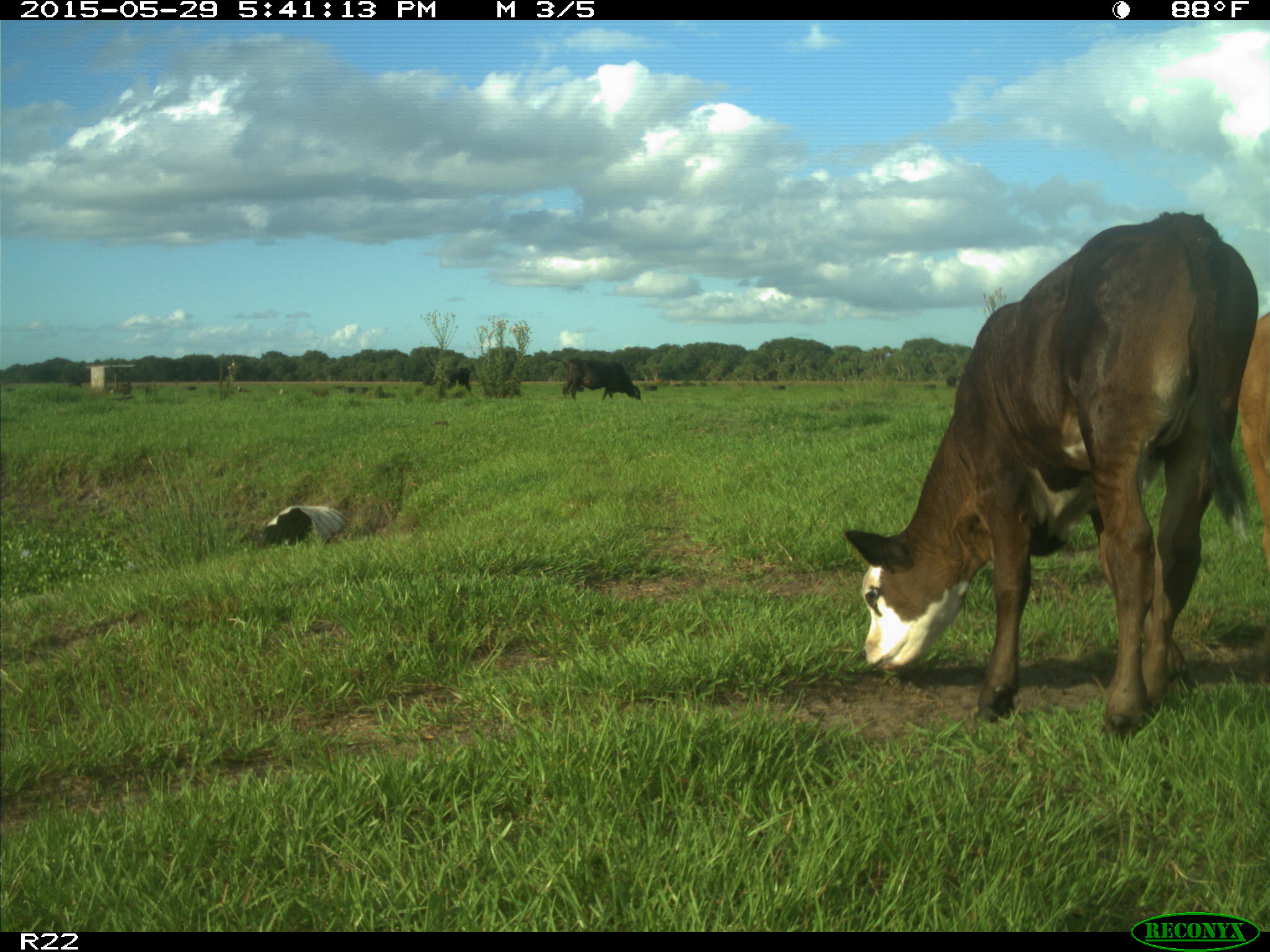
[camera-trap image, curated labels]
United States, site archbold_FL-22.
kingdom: Animalia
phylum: Chordata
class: Mammalia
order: Artiodactyla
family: Bovidae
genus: Bos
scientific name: Bos taurus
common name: domestic cow